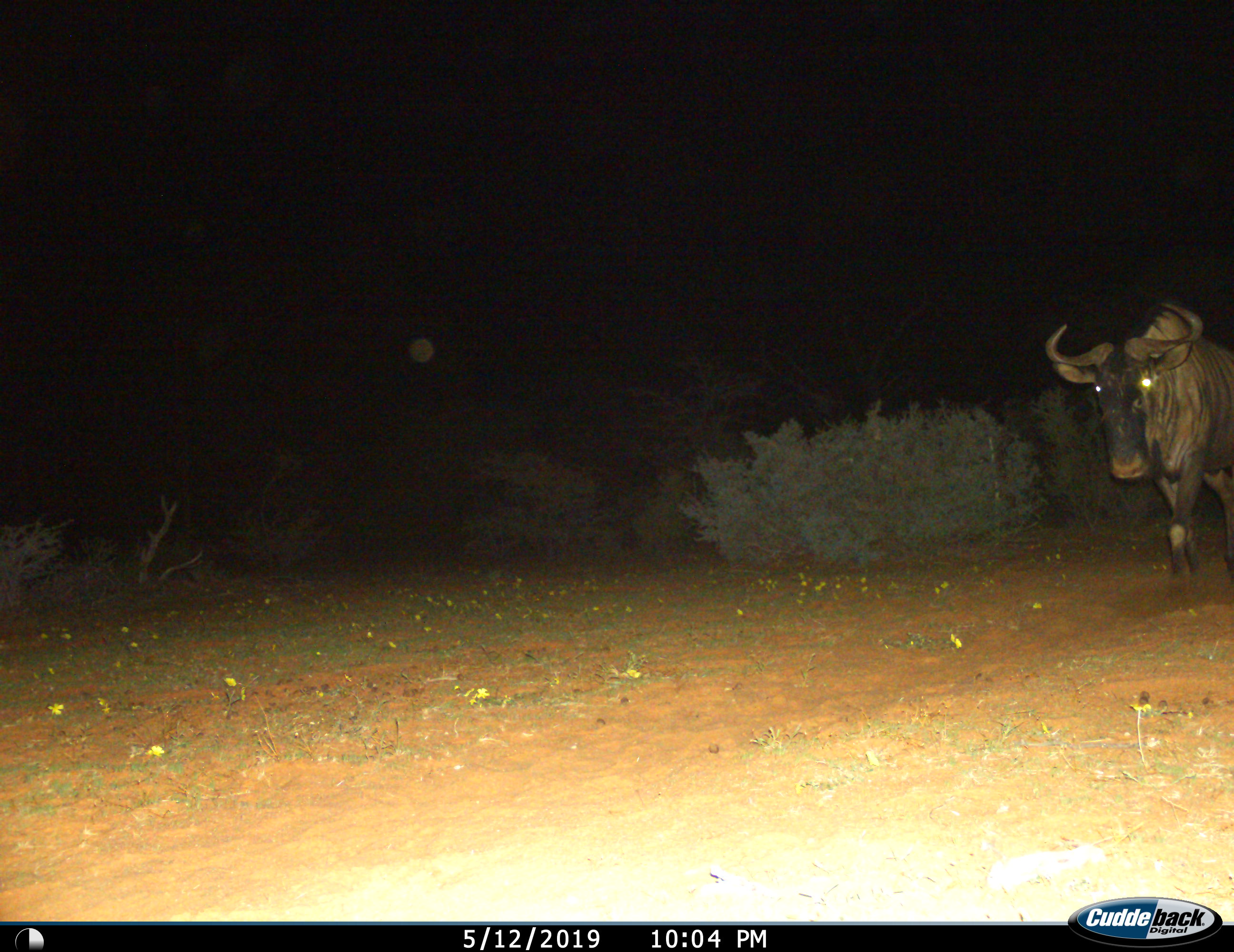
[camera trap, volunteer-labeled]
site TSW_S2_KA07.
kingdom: Animalia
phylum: Chordata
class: Mammalia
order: Artiodactyla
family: Bovidae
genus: Connochaetes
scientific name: Connochaetes taurinus taurinus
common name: blue wildebeest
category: wildebeestblue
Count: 1.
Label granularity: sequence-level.